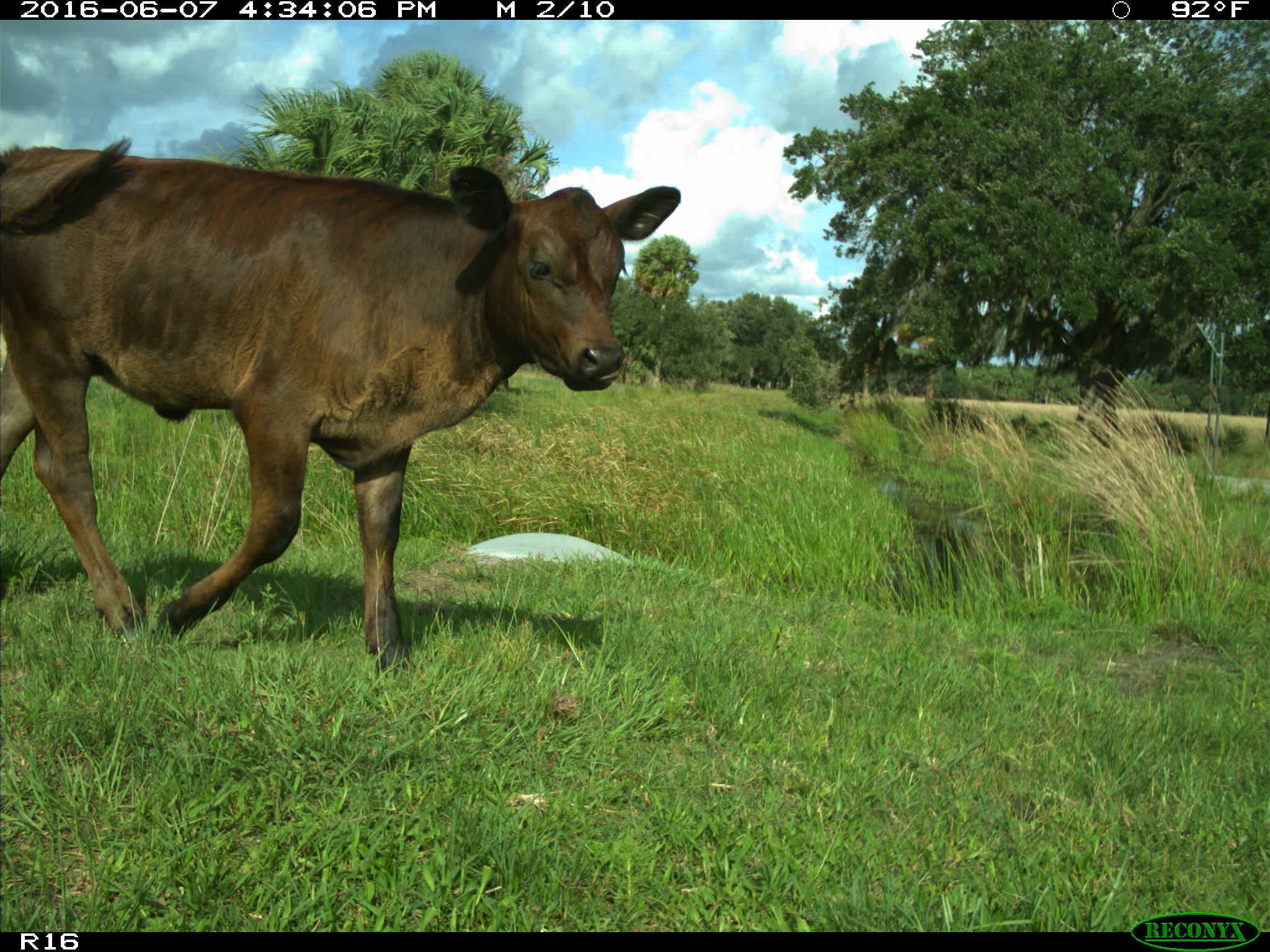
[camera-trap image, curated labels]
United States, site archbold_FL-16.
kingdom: Animalia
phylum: Chordata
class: Mammalia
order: Artiodactyla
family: Bovidae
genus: Bos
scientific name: Bos taurus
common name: domestic cow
Bos taurus (domestic cow).